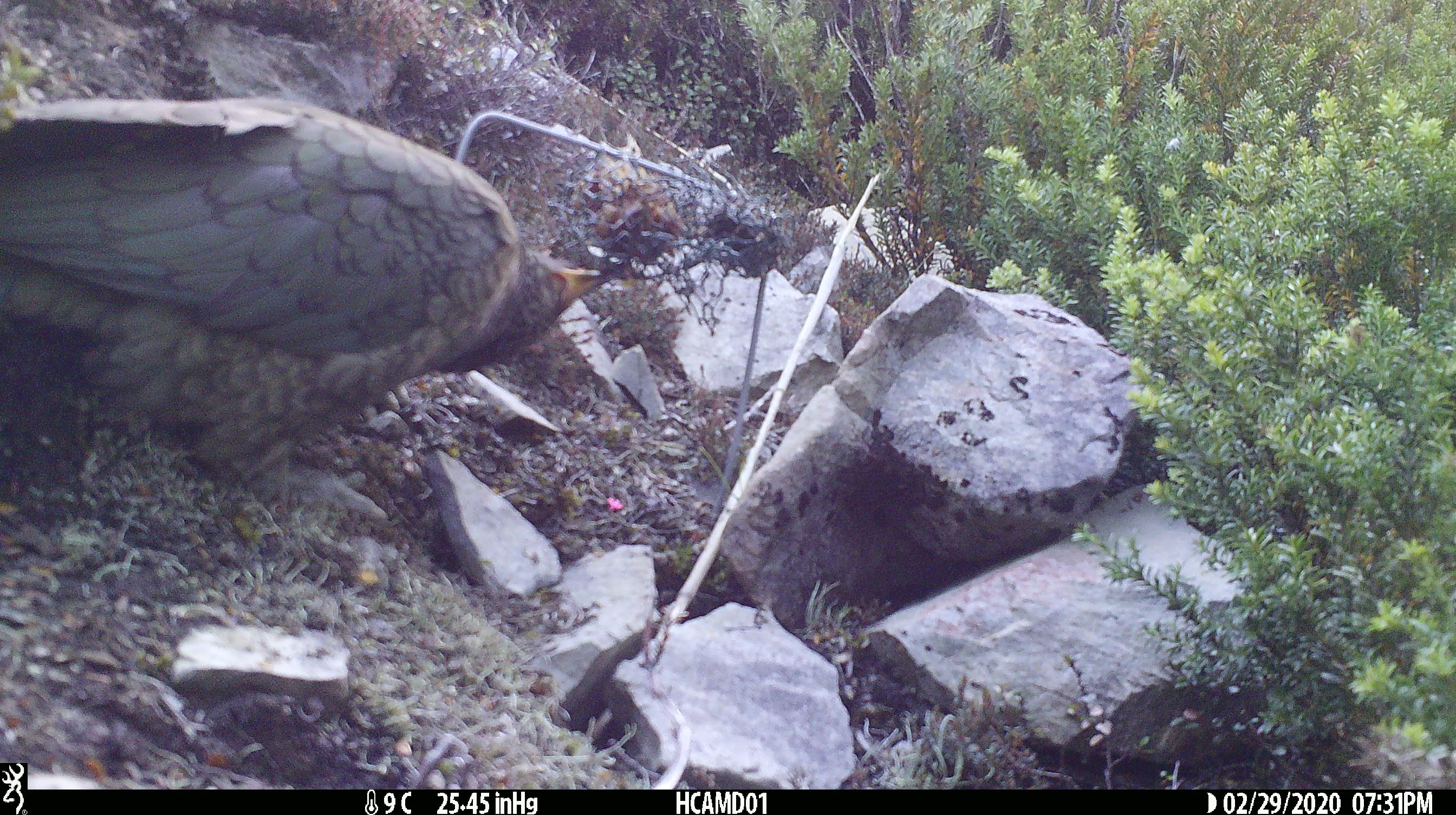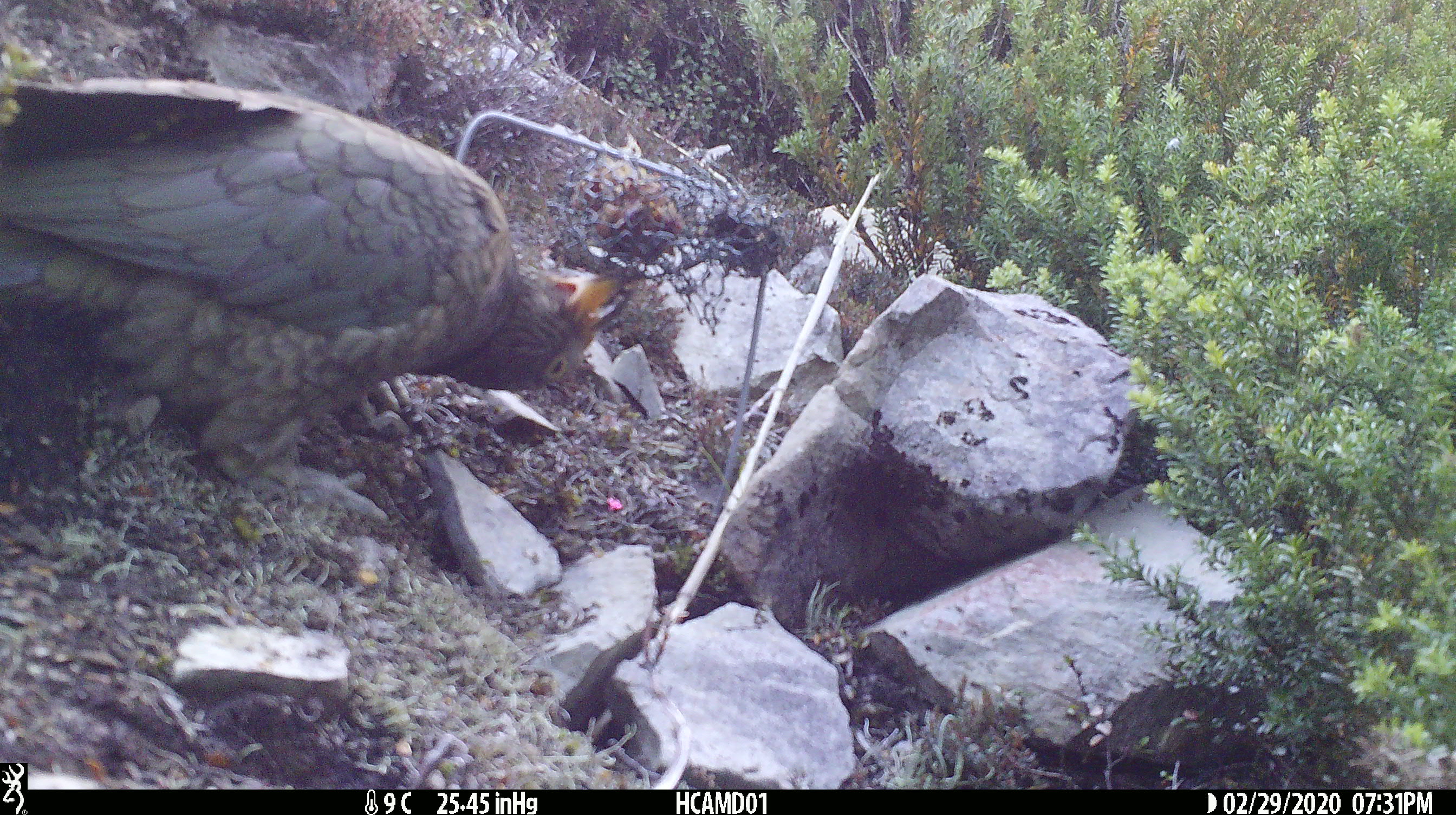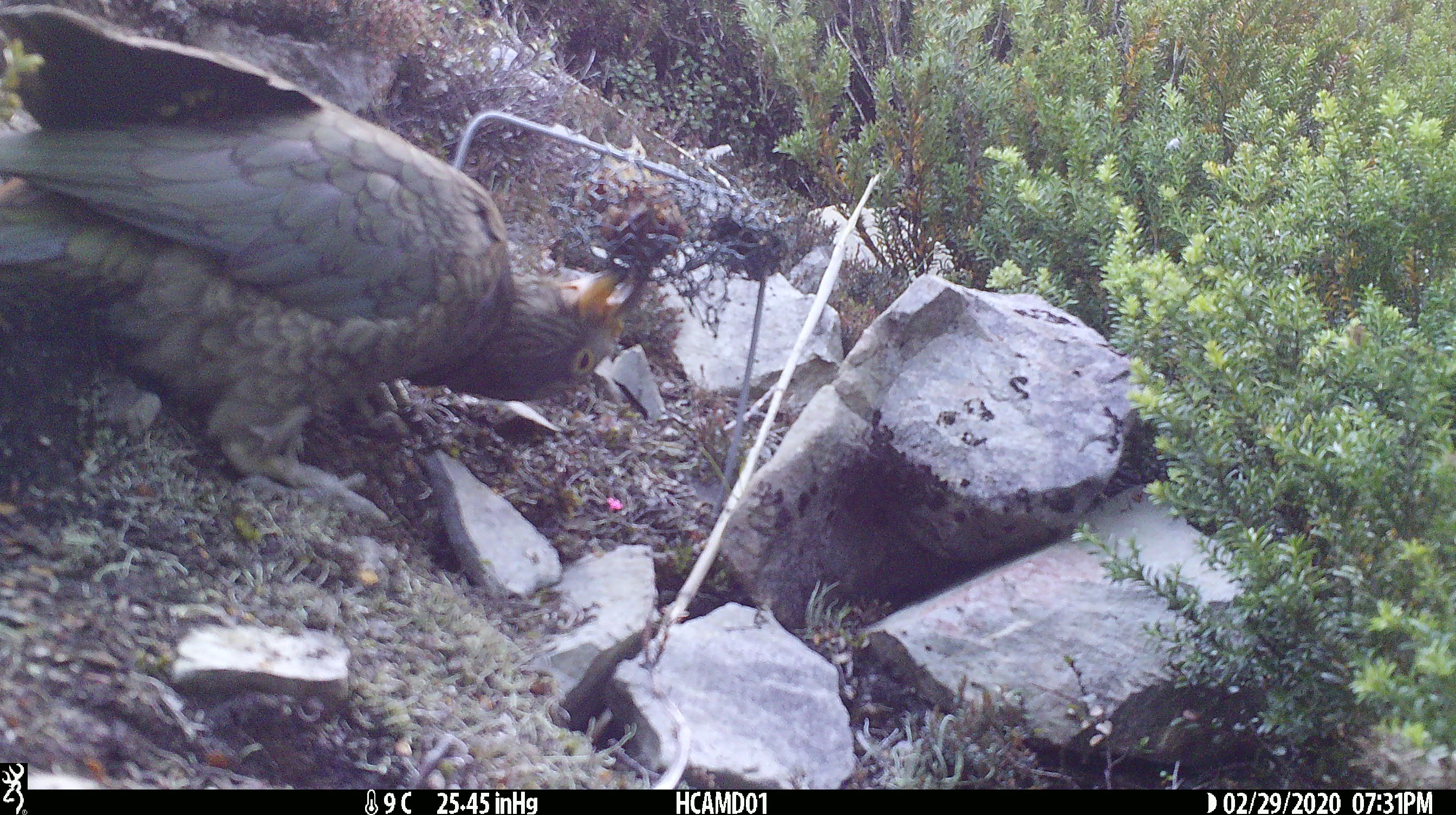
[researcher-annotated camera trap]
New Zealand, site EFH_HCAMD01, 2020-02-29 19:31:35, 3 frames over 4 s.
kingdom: Animalia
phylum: Chordata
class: Aves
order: Psittaciformes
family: Strigopidae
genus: Nestor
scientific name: Nestor notabilis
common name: kea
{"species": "kea (Nestor notabilis)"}